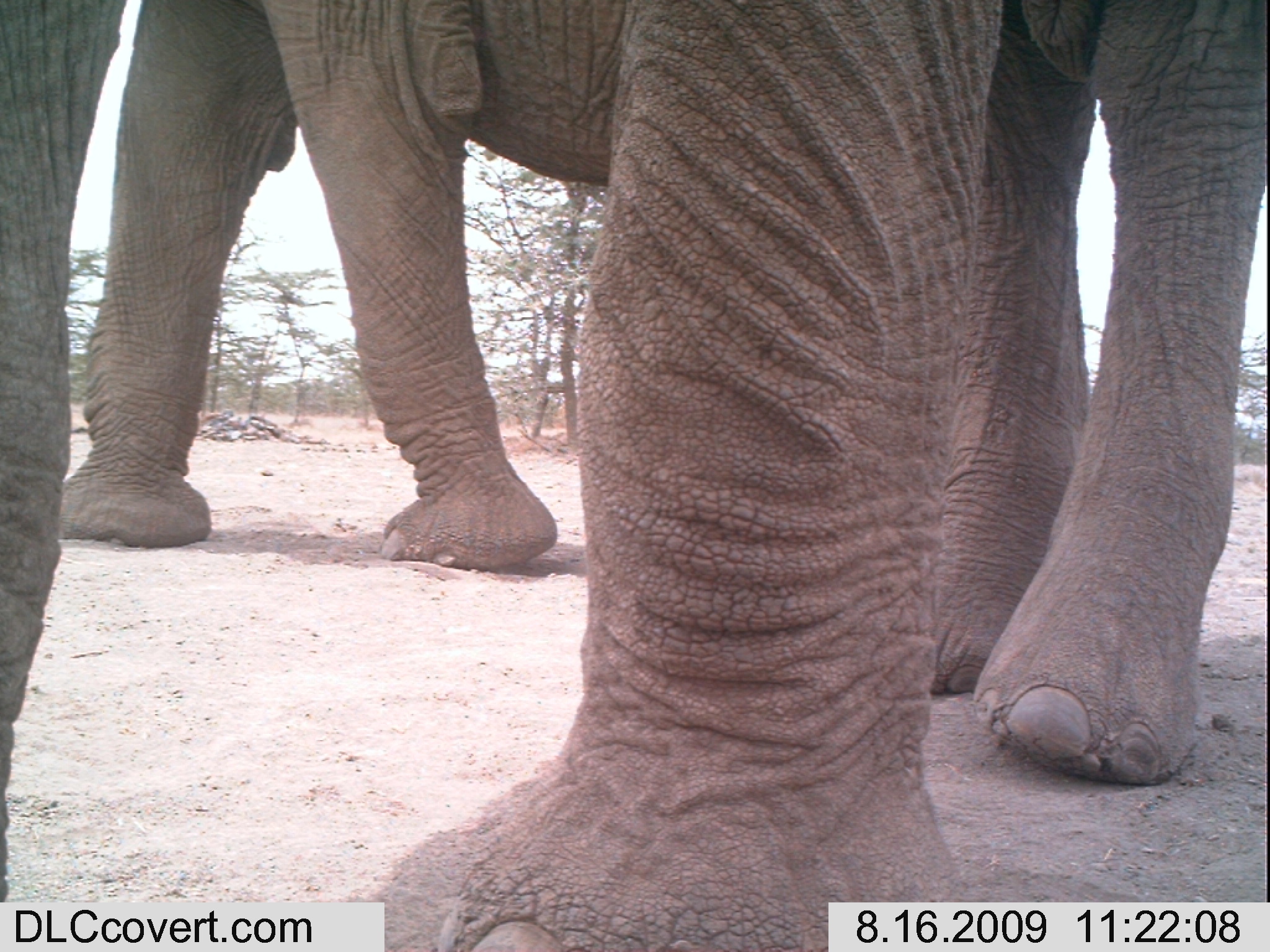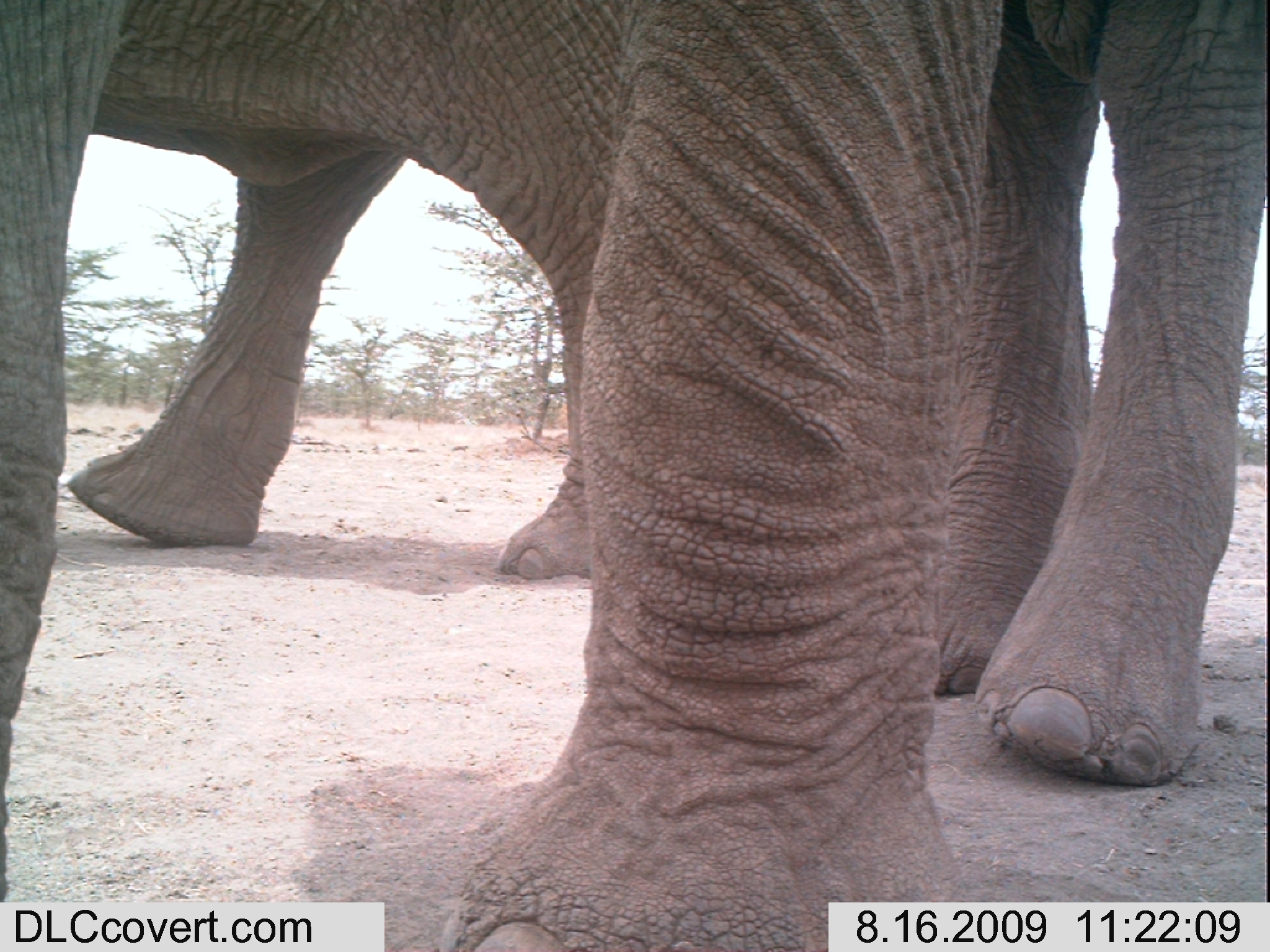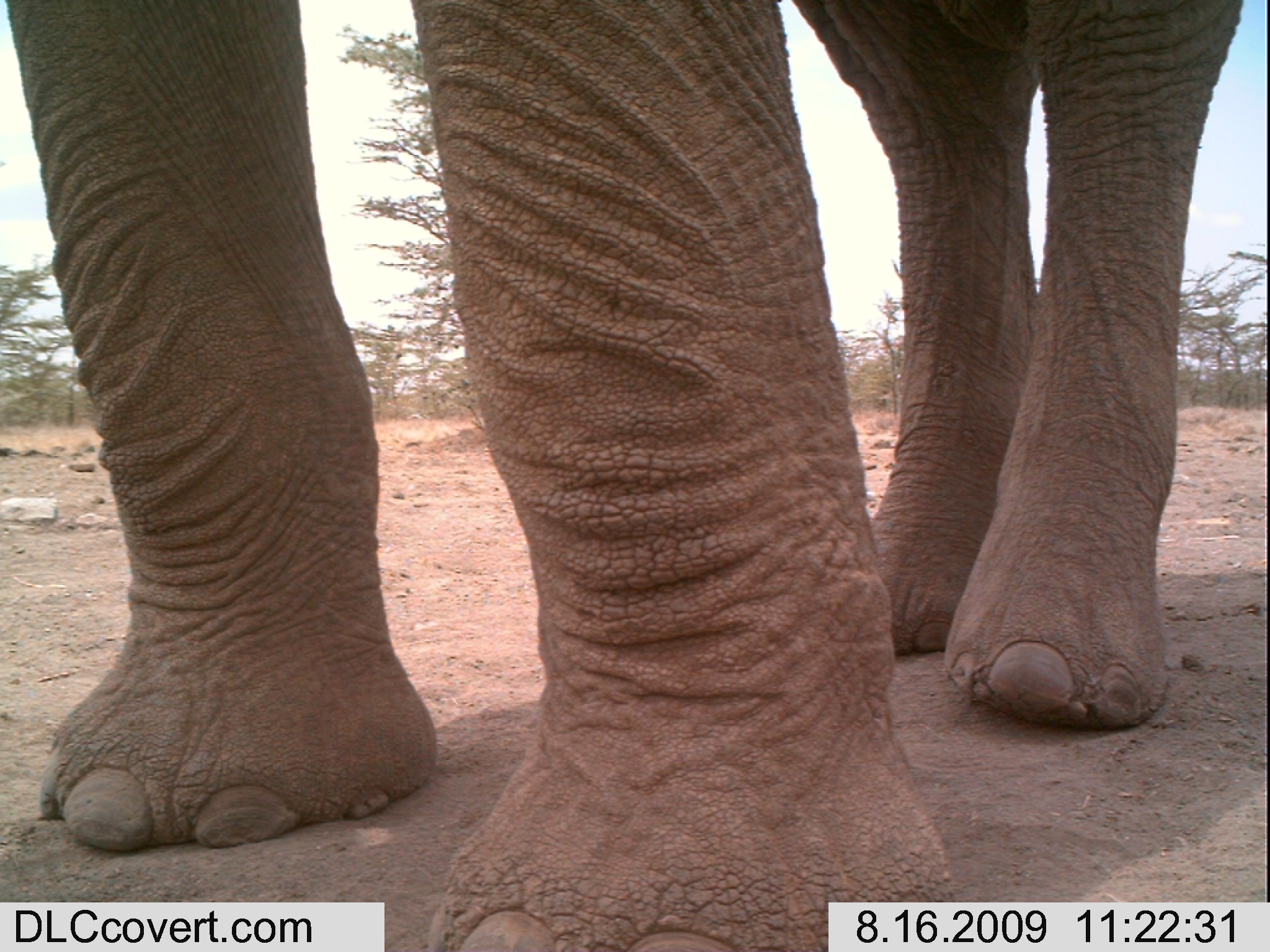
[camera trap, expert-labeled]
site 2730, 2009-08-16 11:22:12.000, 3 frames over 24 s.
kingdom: Animalia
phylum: Chordata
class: Mammalia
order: Proboscidea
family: Elephantidae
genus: Loxodonta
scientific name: Loxodonta africana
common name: african bush elephant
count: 2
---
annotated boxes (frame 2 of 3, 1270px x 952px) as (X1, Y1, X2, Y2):
loxodonta africana: (1, 0, 1270, 952); (69, 0, 624, 581)